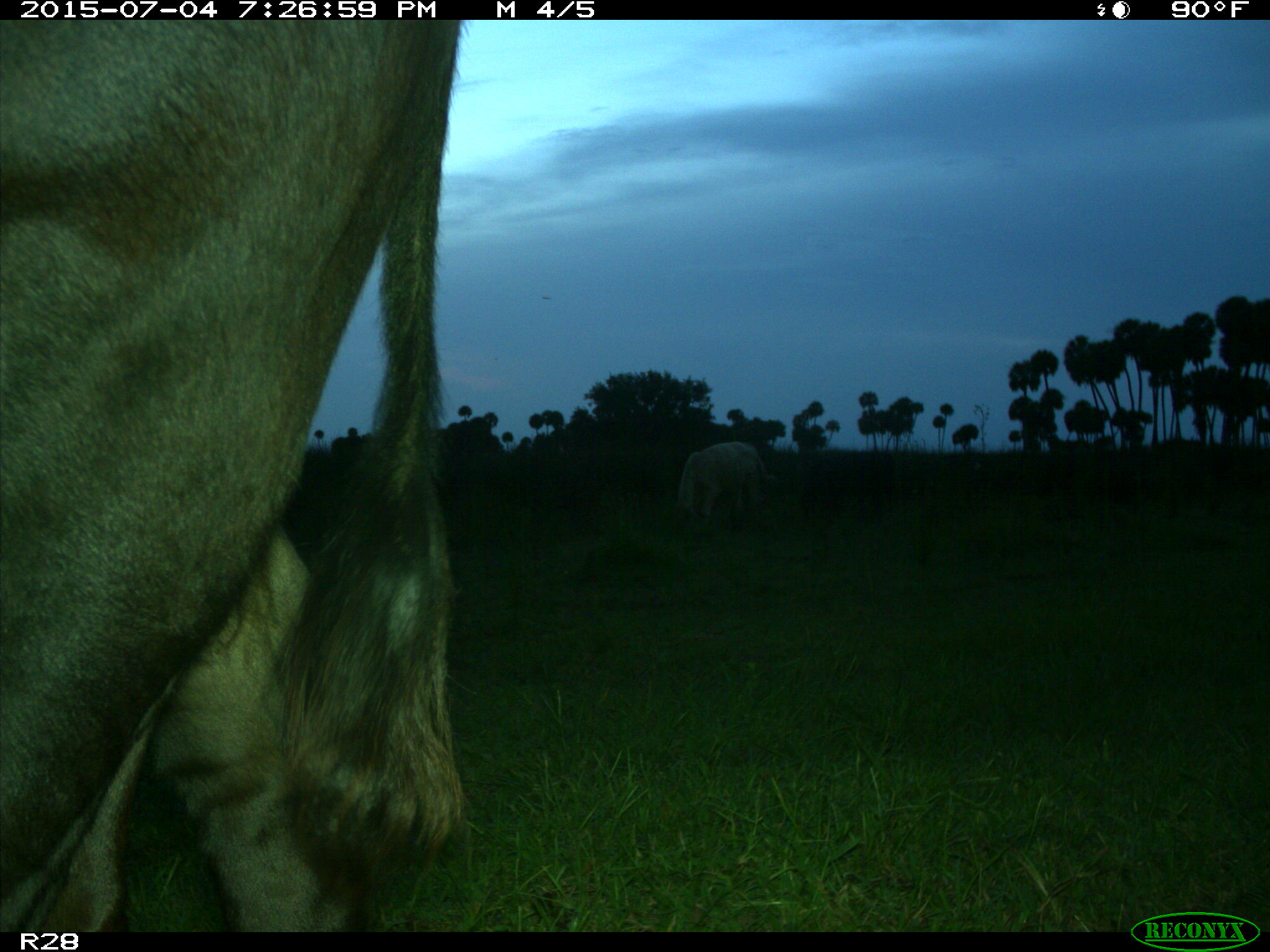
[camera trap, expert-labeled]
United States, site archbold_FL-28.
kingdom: Animalia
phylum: Chordata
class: Mammalia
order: Artiodactyla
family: Bovidae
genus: Bos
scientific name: Bos taurus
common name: domestic cow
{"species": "Bos taurus (domestic cow)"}